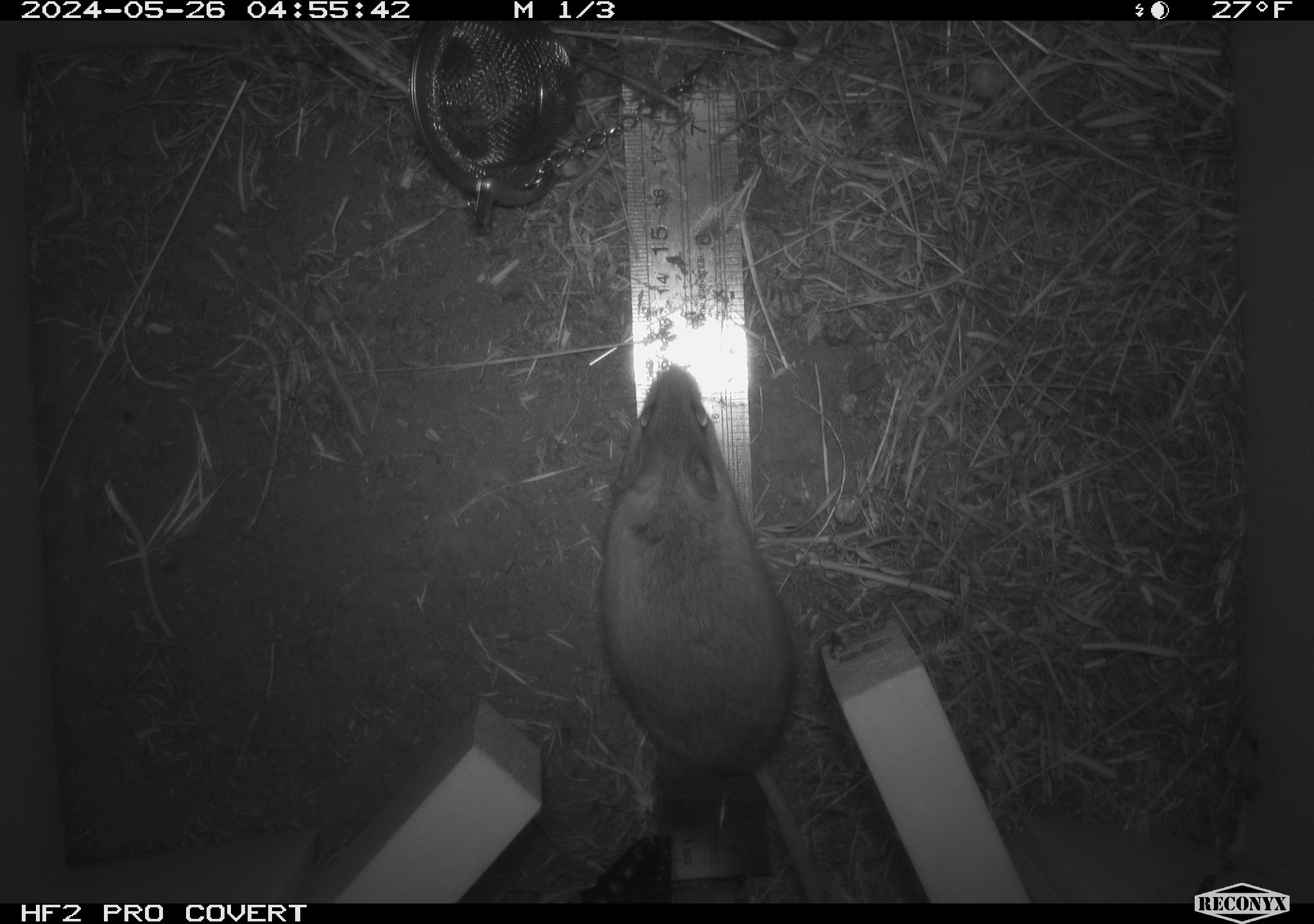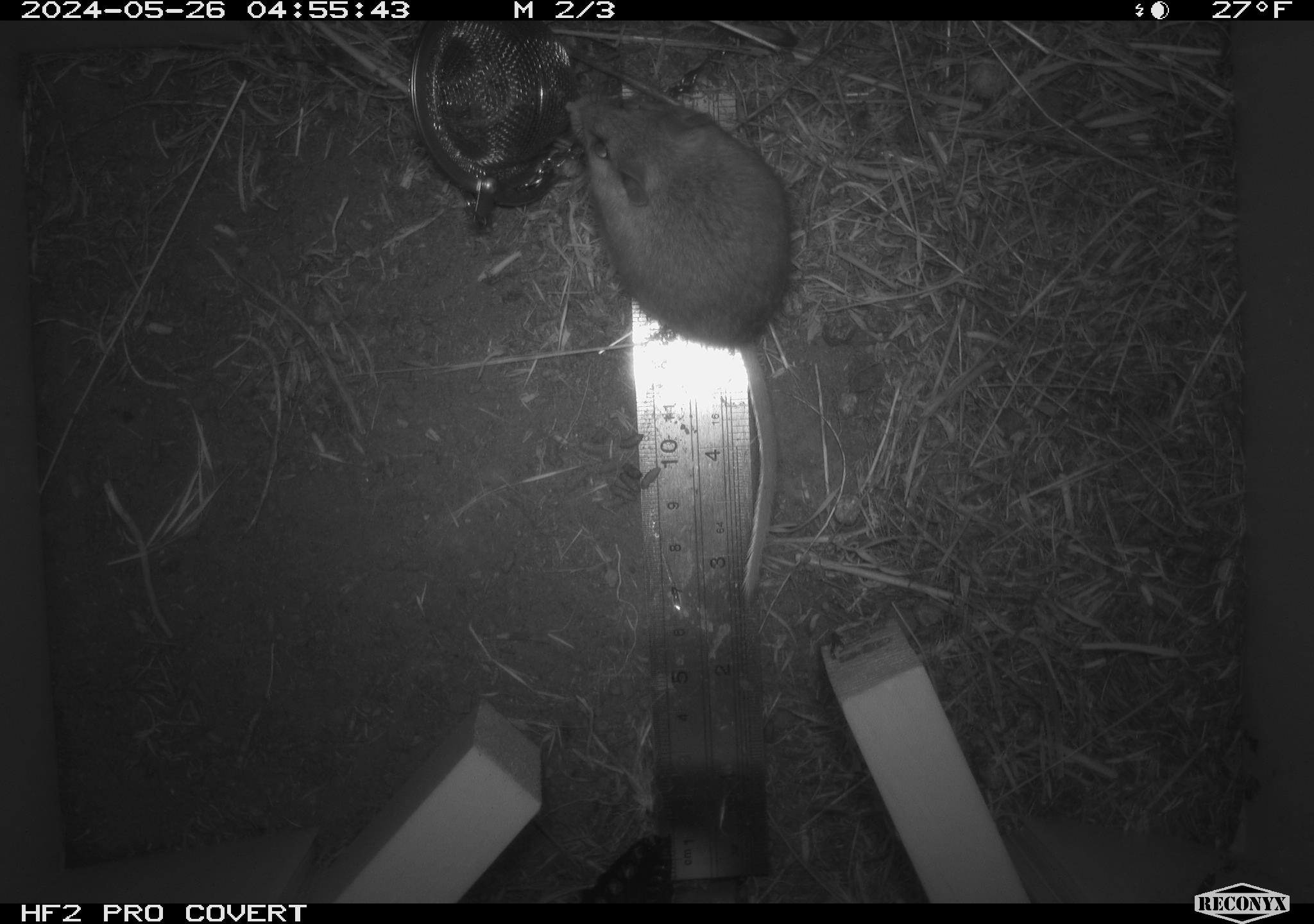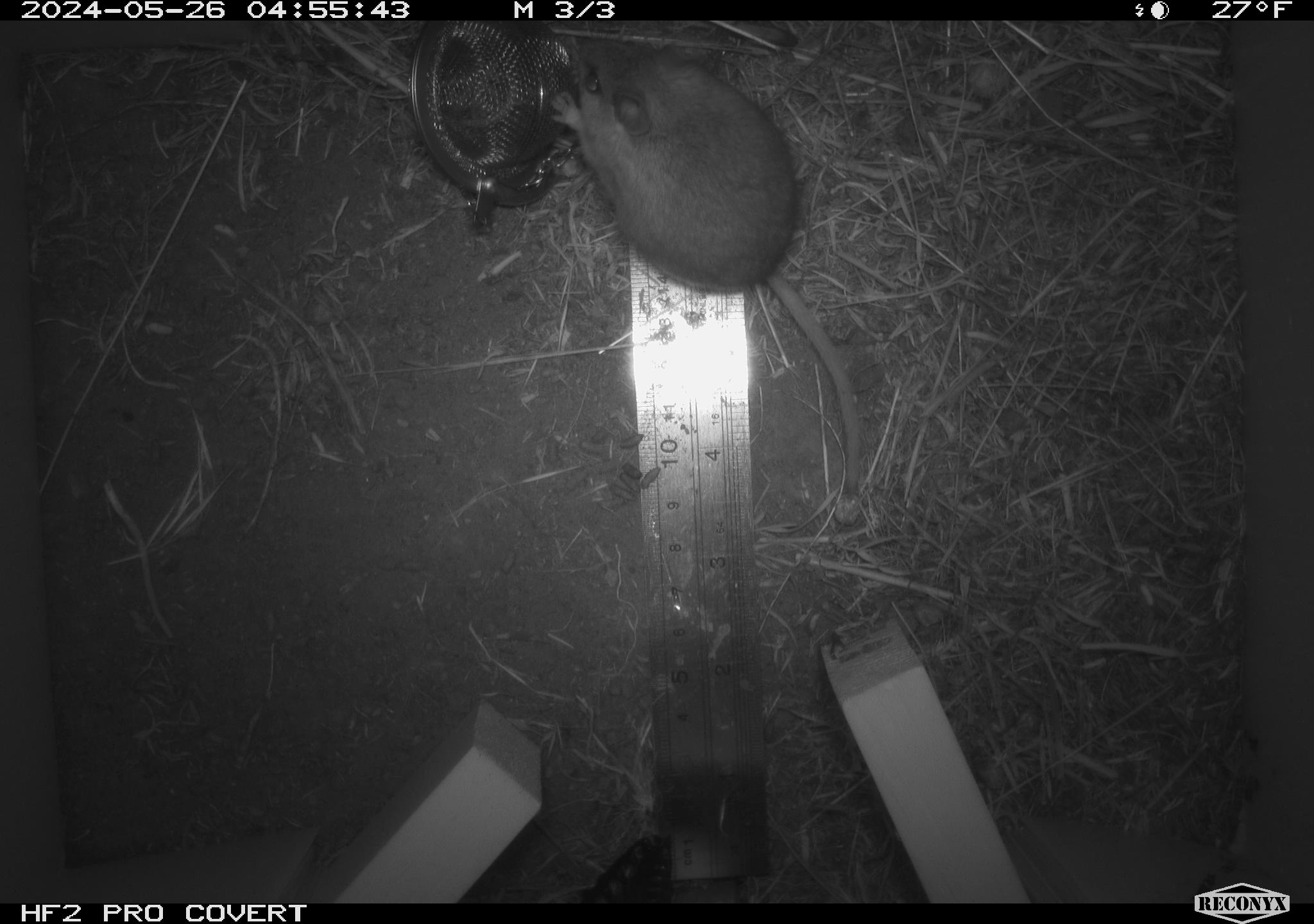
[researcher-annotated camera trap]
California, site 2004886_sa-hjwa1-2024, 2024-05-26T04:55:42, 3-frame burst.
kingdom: Animalia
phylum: Chordata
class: Mammalia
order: Rodentia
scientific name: Rodentia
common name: rodent